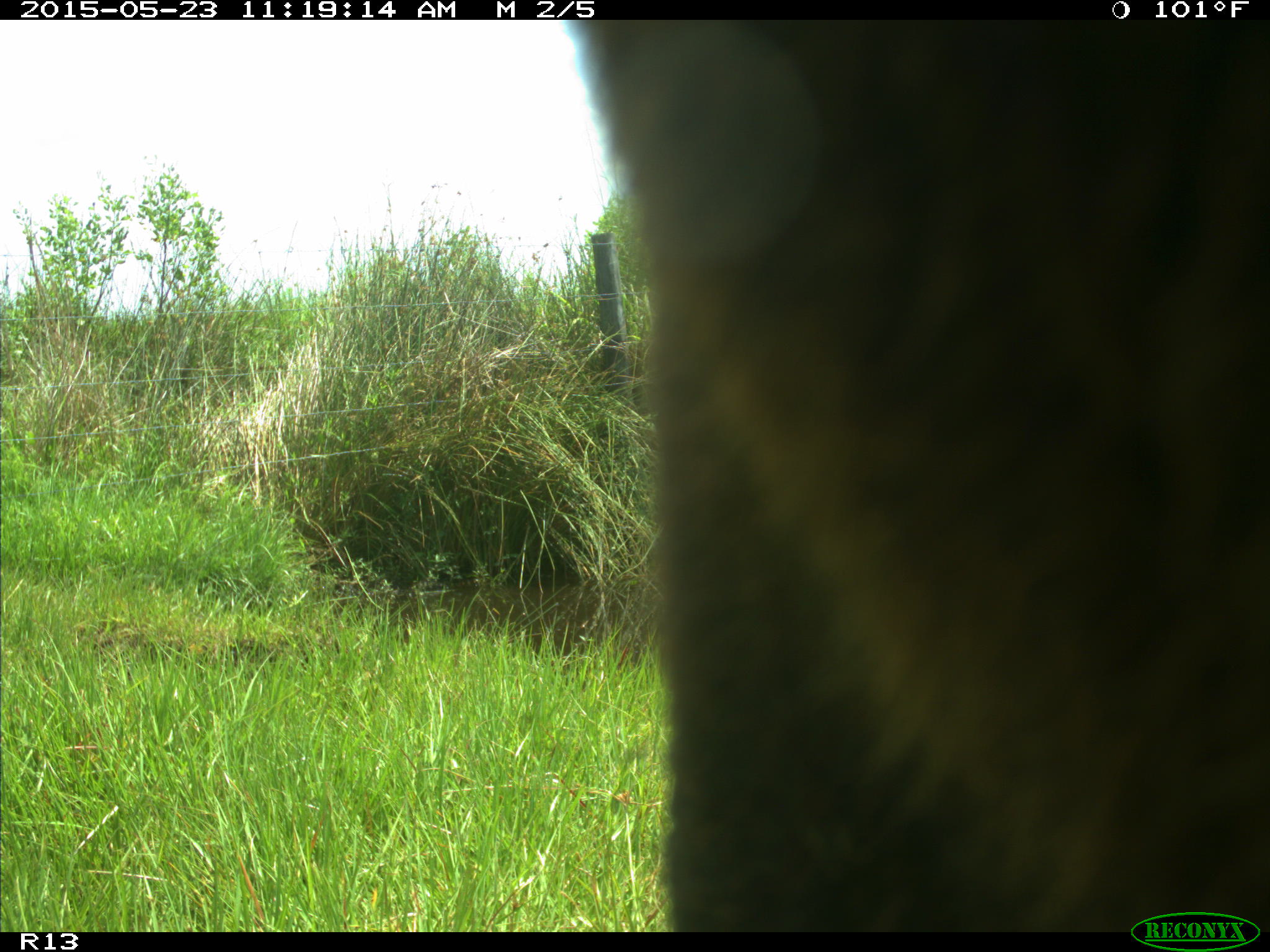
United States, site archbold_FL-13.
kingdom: Animalia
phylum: Chordata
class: Mammalia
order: Artiodactyla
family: Bovidae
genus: Bos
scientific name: Bos taurus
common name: domestic cow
Bos taurus (domestic cow).